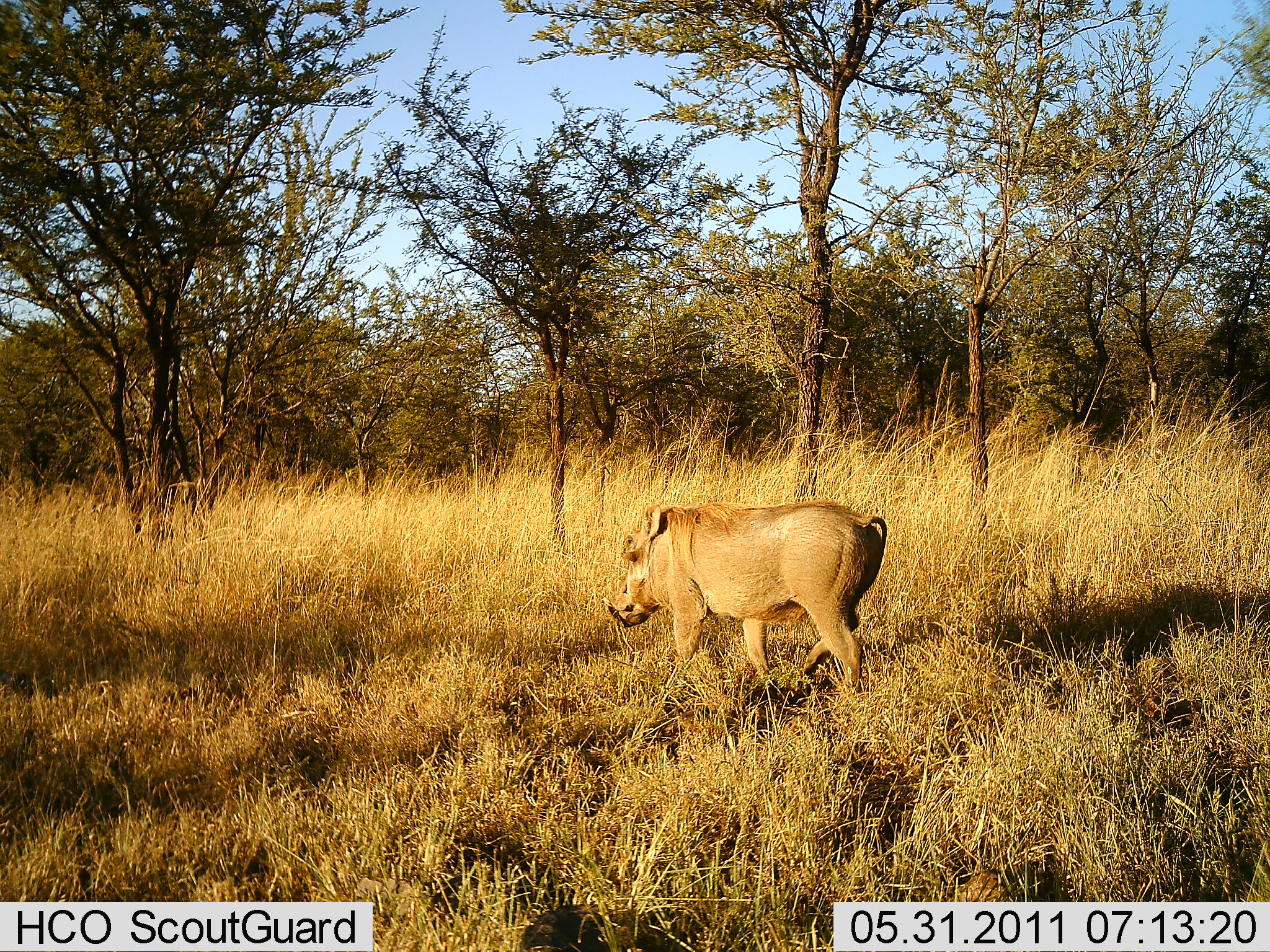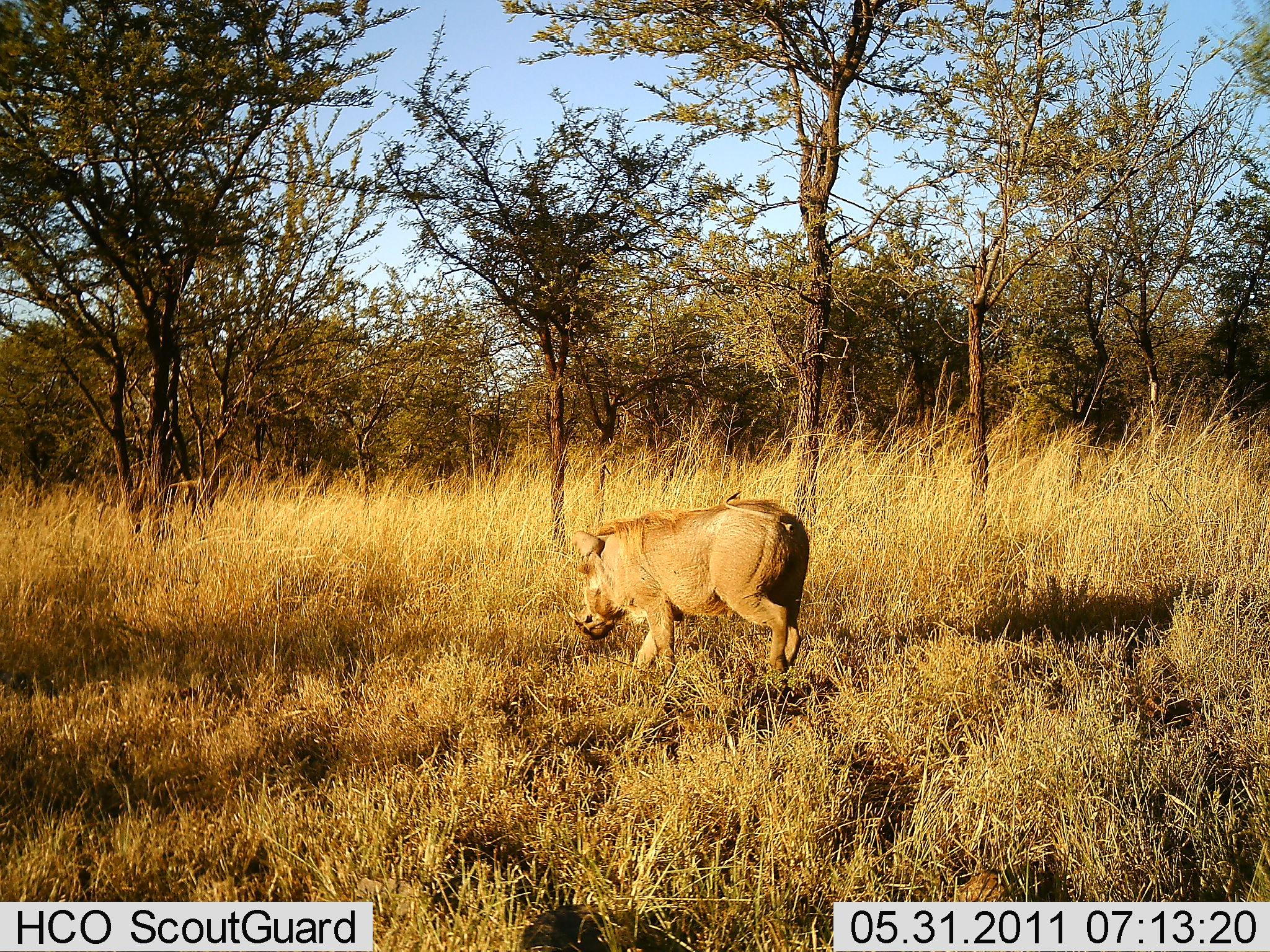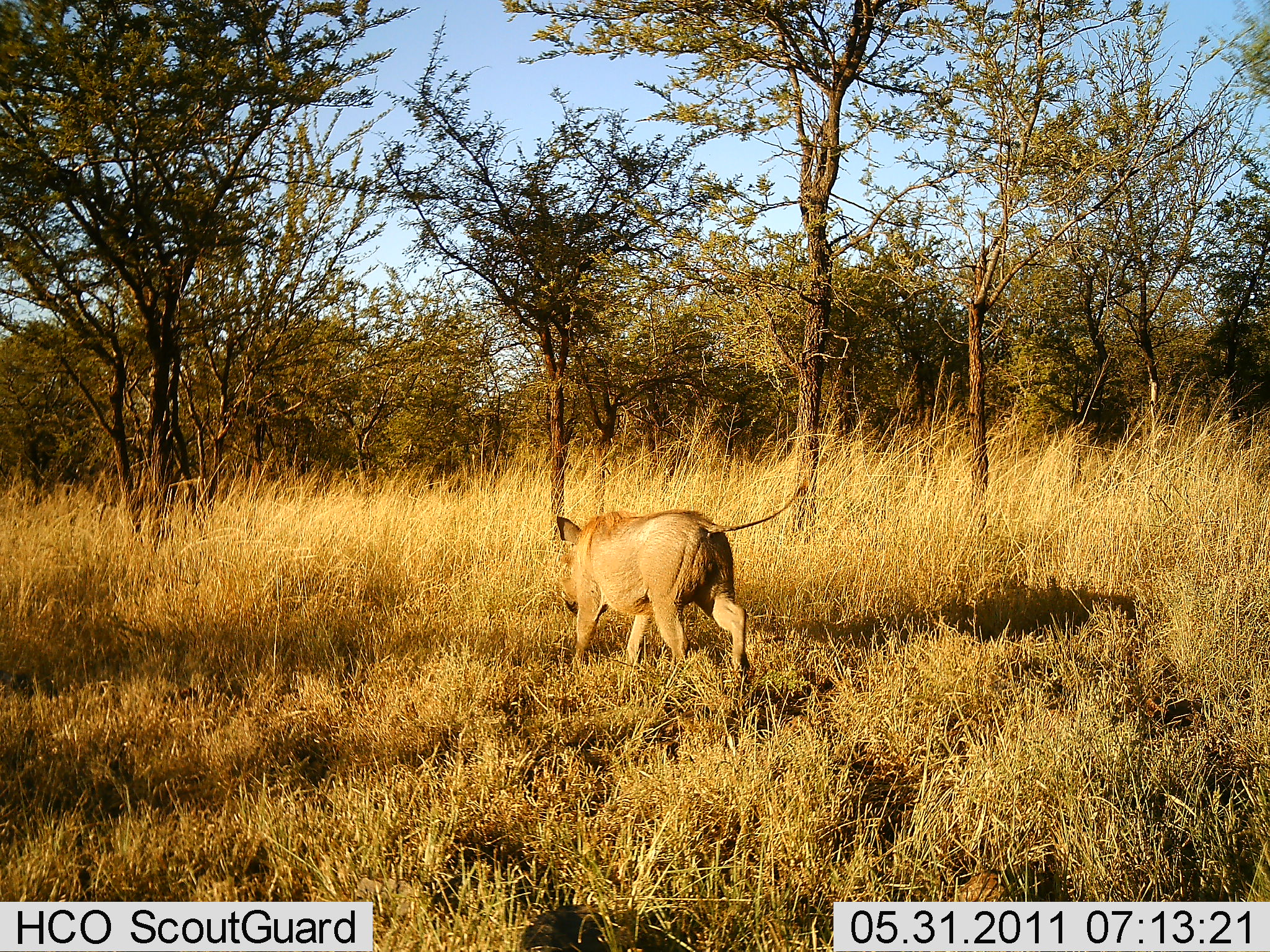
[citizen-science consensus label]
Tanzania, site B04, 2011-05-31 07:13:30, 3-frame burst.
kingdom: Animalia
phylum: Chordata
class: Mammalia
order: Artiodactyla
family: Suidae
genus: Phacochoerus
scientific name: Phacochoerus africanus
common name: warthog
Warthog (Phacochoerus africanus), count 1. Behavior (volunteer vote fractions): standing 0%, resting 0%, moving 100%, interacting 0%. Young present (vote fraction): 0%. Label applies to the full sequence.